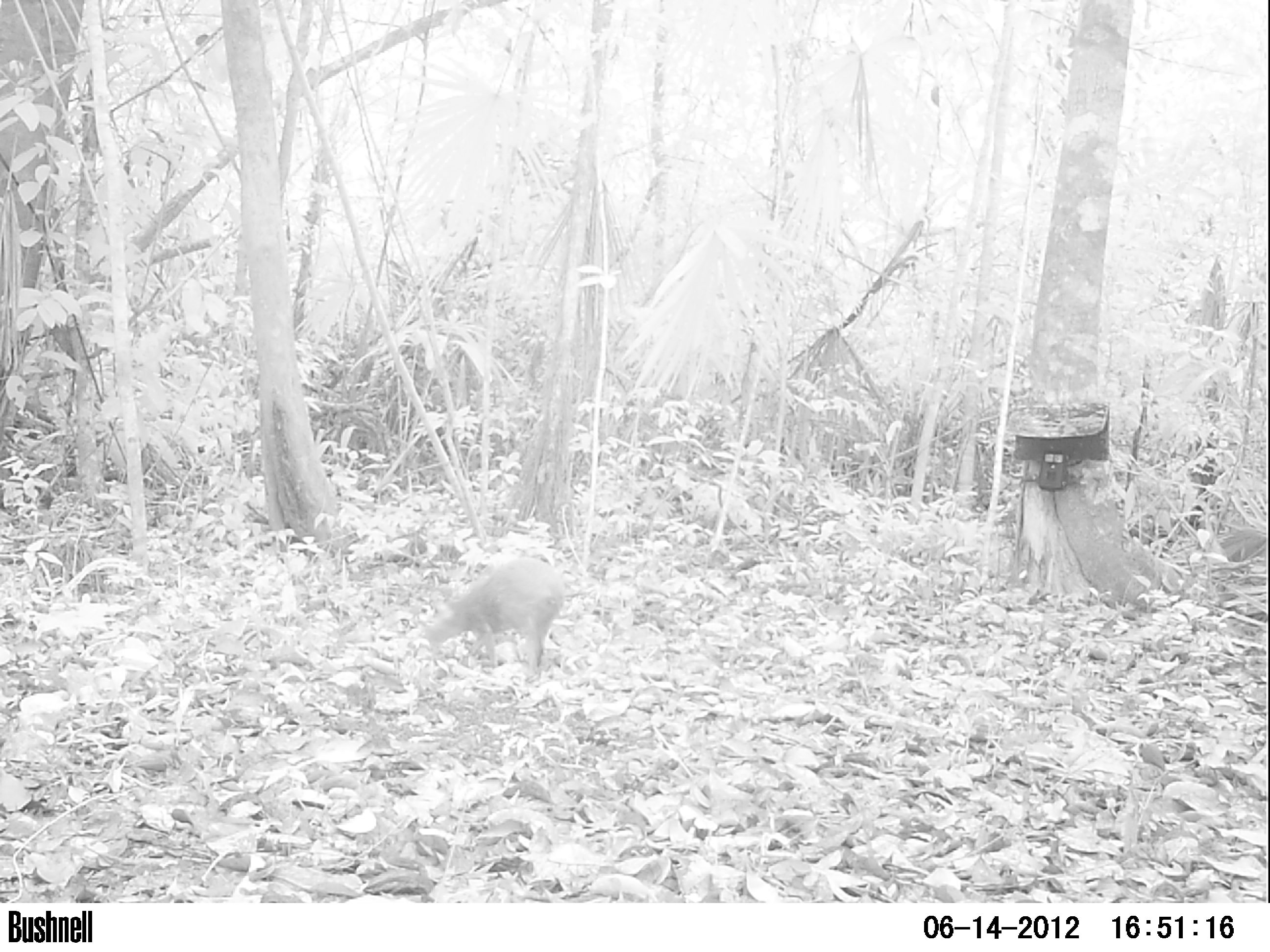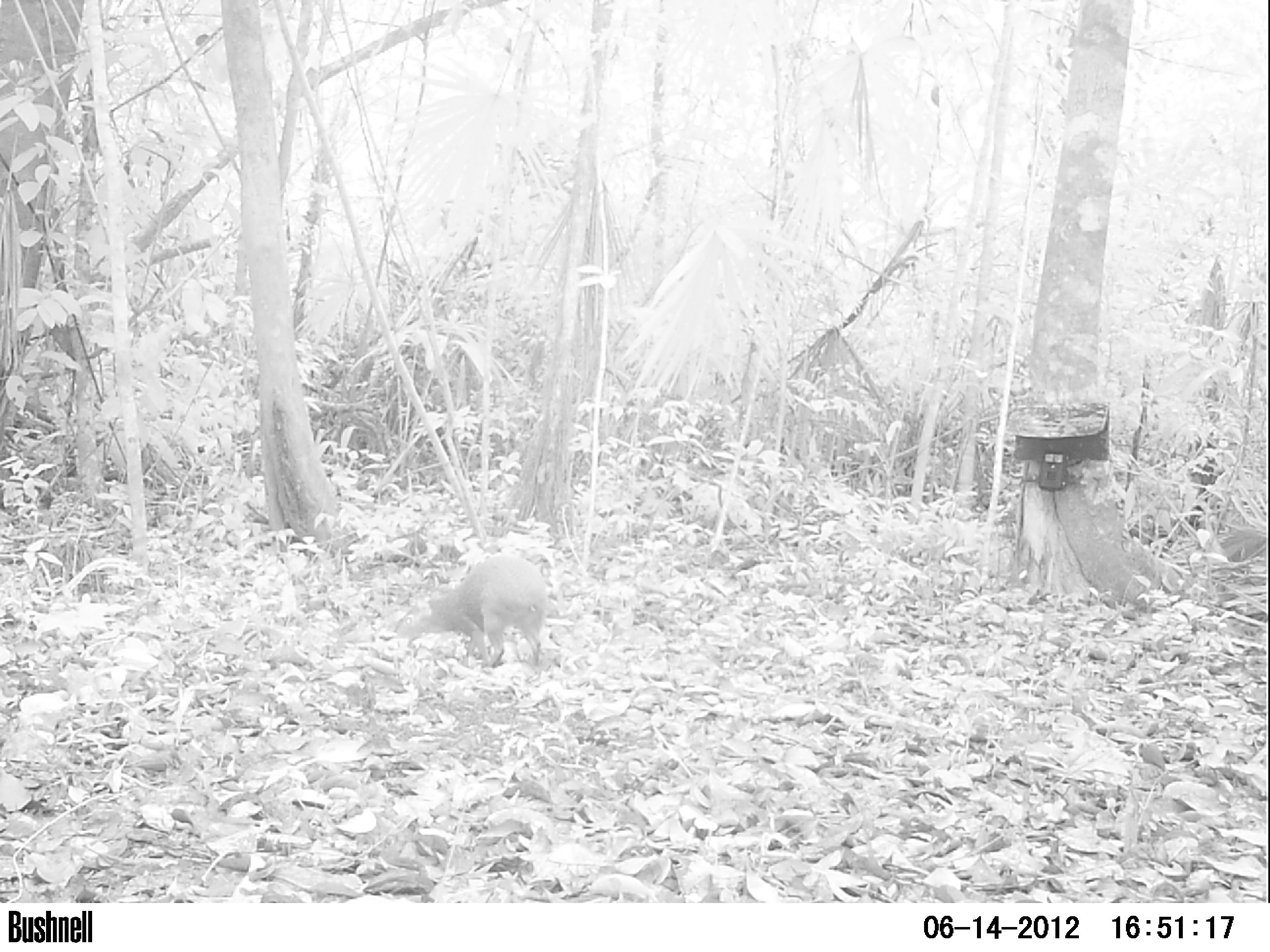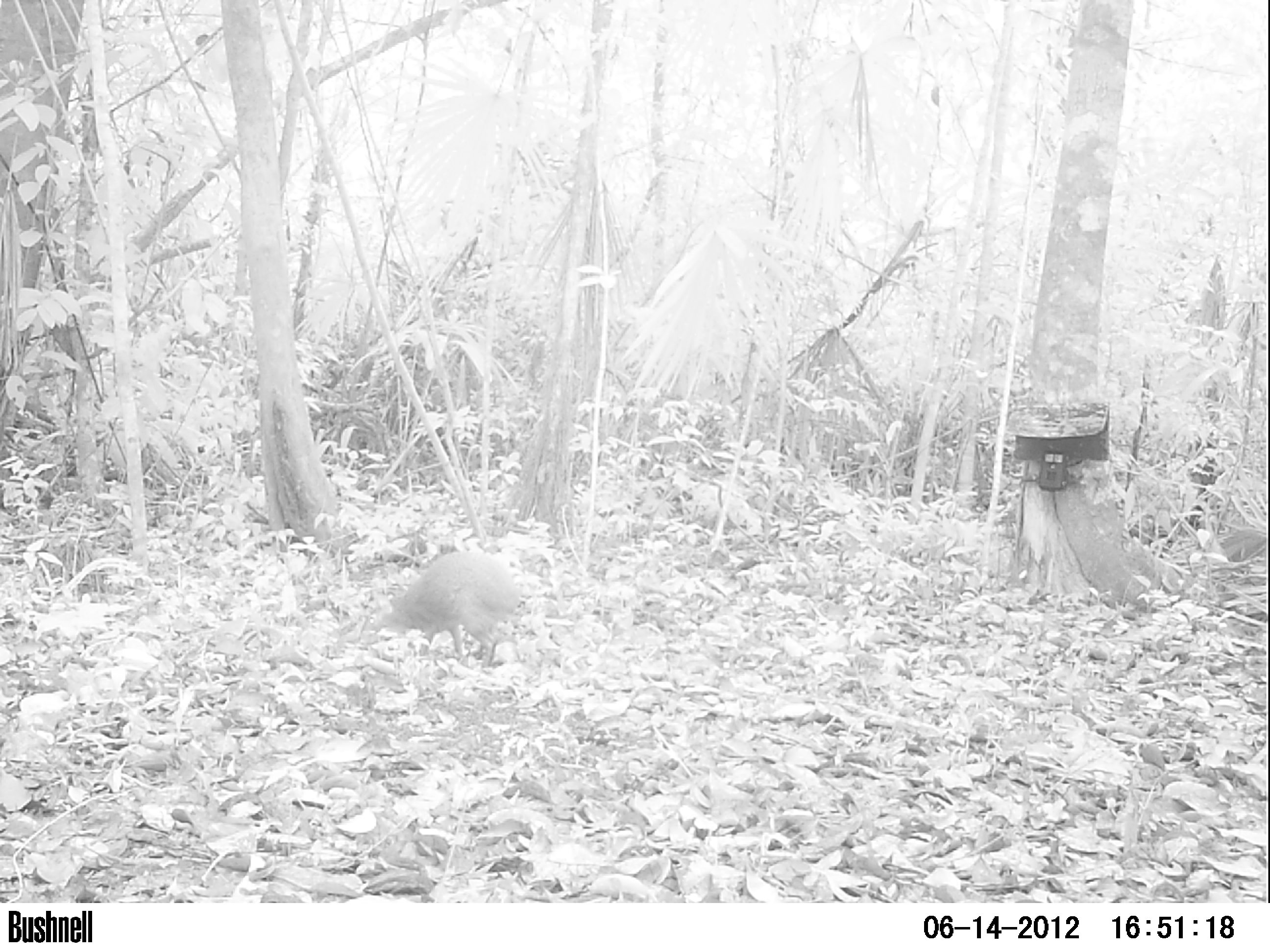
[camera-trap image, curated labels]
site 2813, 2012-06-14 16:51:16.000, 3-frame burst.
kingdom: Animalia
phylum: Chordata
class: Mammalia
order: Rodentia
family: Dasyproctidae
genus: Dasyprocta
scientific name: Dasyprocta punctata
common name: central american agouti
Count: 1.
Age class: adult.